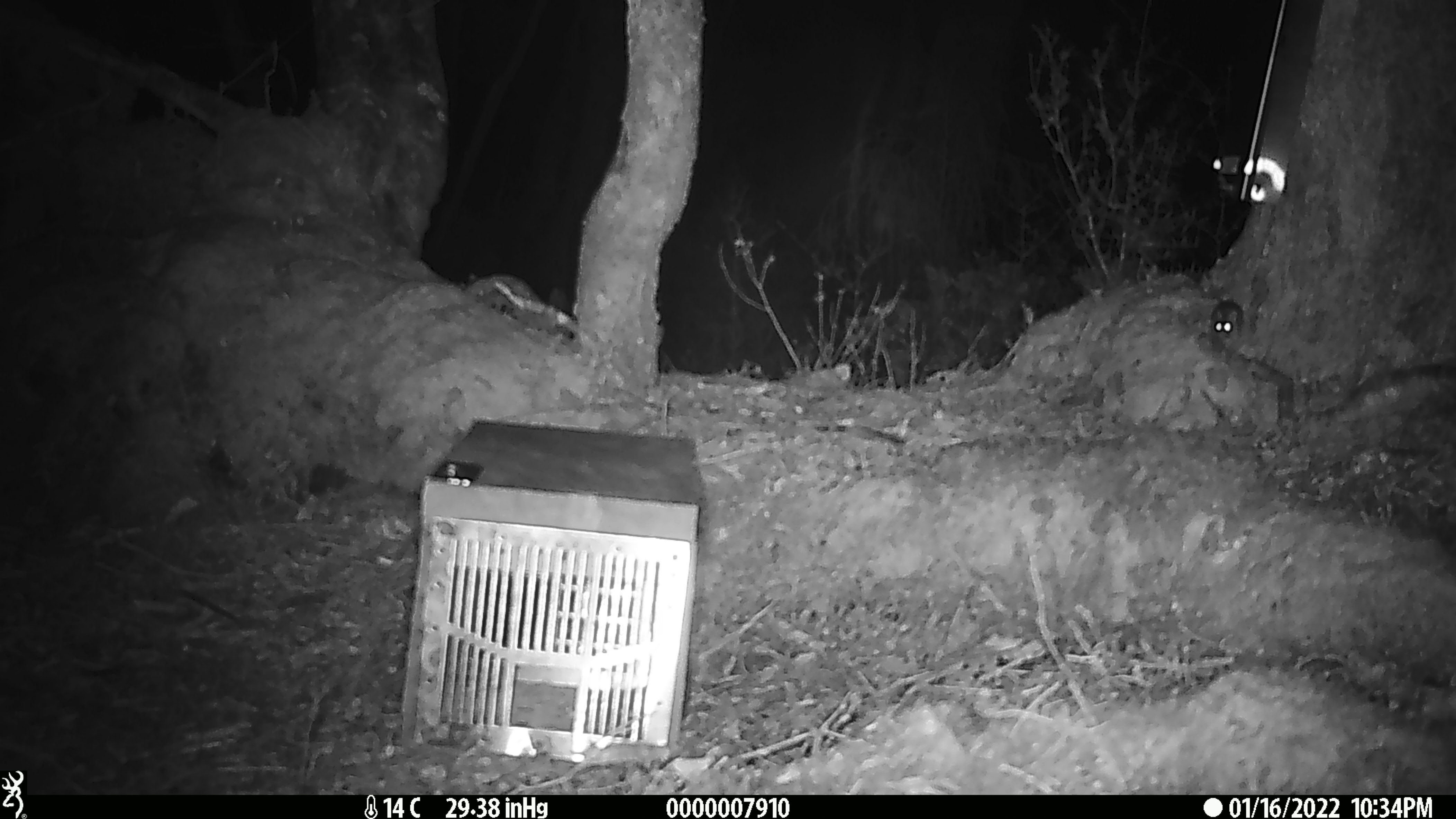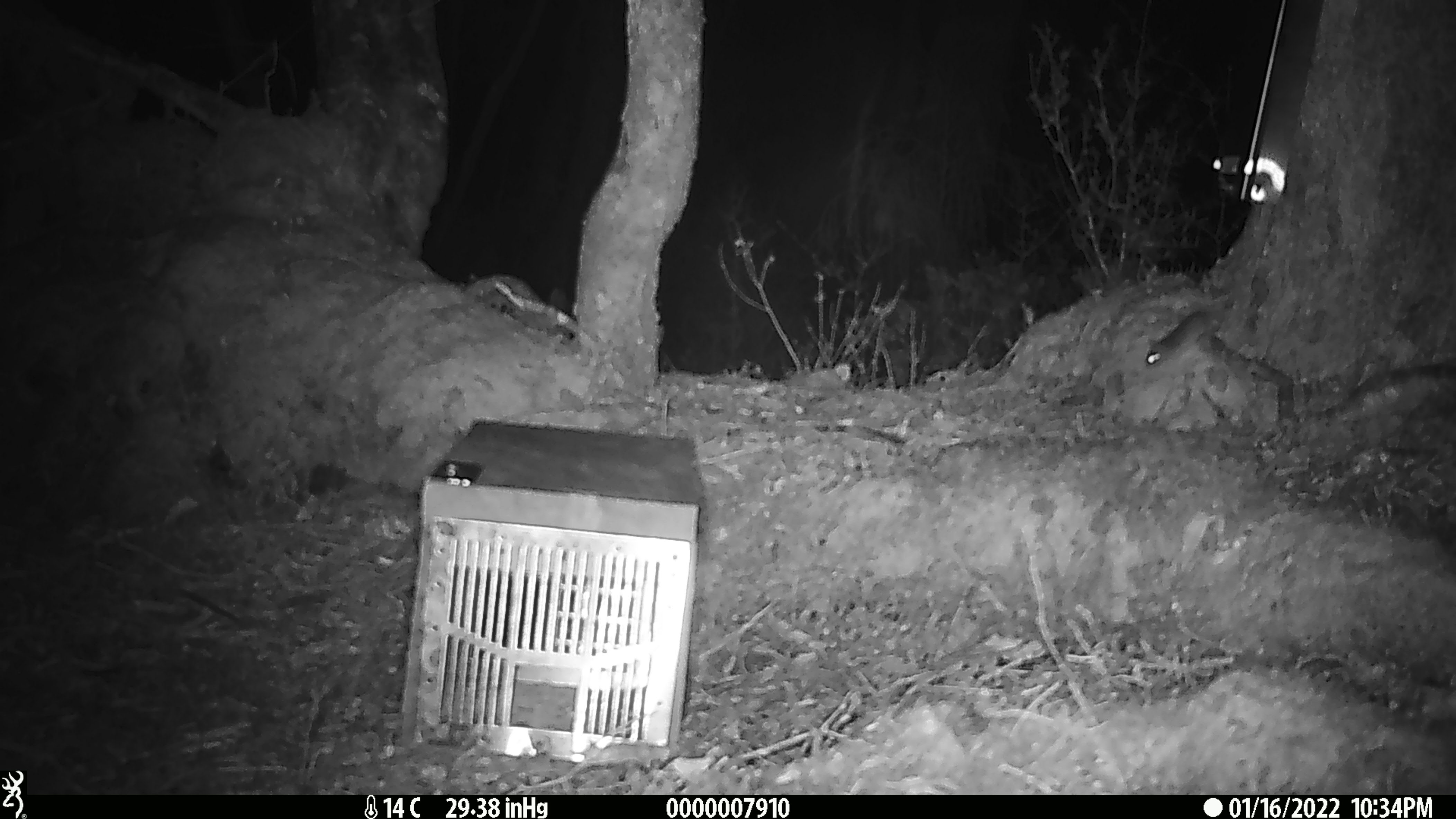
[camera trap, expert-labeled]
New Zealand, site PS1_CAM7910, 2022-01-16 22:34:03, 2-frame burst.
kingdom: Animalia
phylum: Chordata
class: Mammalia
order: Rodentia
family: Muridae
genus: Mus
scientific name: Mus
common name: mouse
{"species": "mouse (Mus)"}